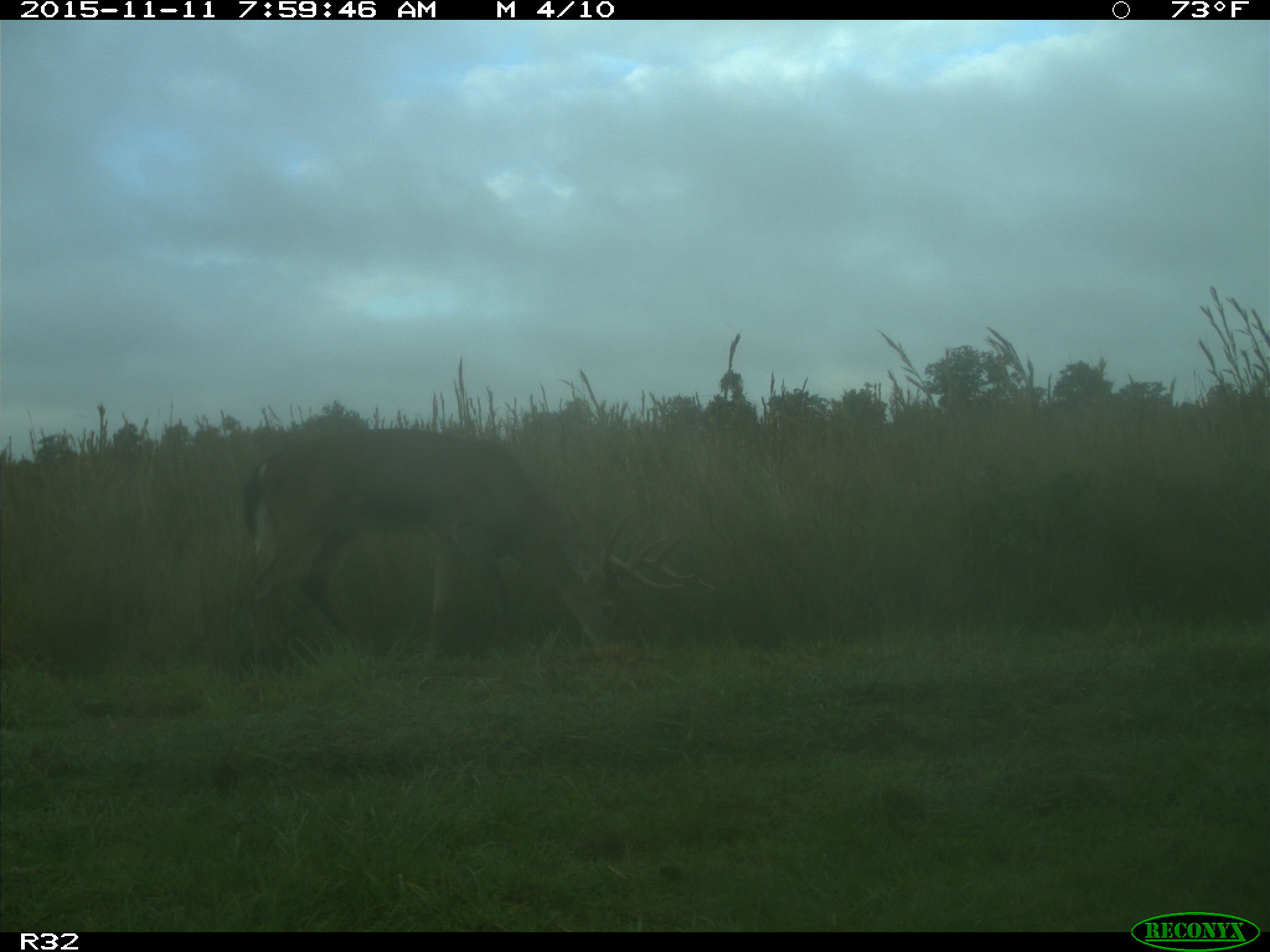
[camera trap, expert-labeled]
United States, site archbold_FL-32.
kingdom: Animalia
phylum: Chordata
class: Mammalia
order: Artiodactyla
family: Cervidae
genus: Odocoileus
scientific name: Odocoileus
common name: deer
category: unidentified deer